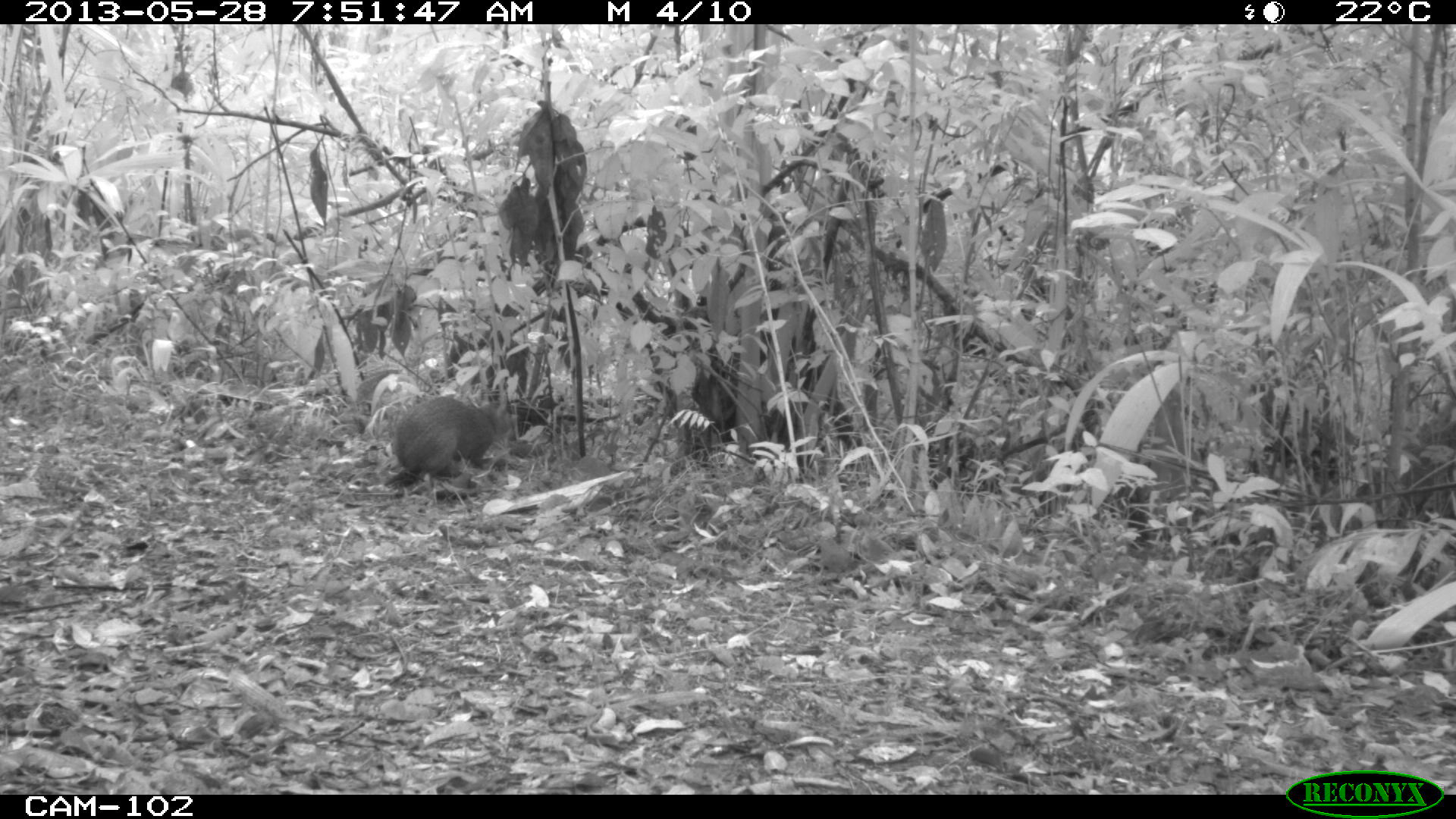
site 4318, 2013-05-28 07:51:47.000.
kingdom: Animalia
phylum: Chordata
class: Mammalia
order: Rodentia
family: Dasyproctidae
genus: Dasyprocta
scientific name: Dasyprocta punctata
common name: central american agouti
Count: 1.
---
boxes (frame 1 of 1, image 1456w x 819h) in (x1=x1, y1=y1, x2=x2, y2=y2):
dasyprocta punctata: (x1=387, y1=398, x2=509, y2=489)